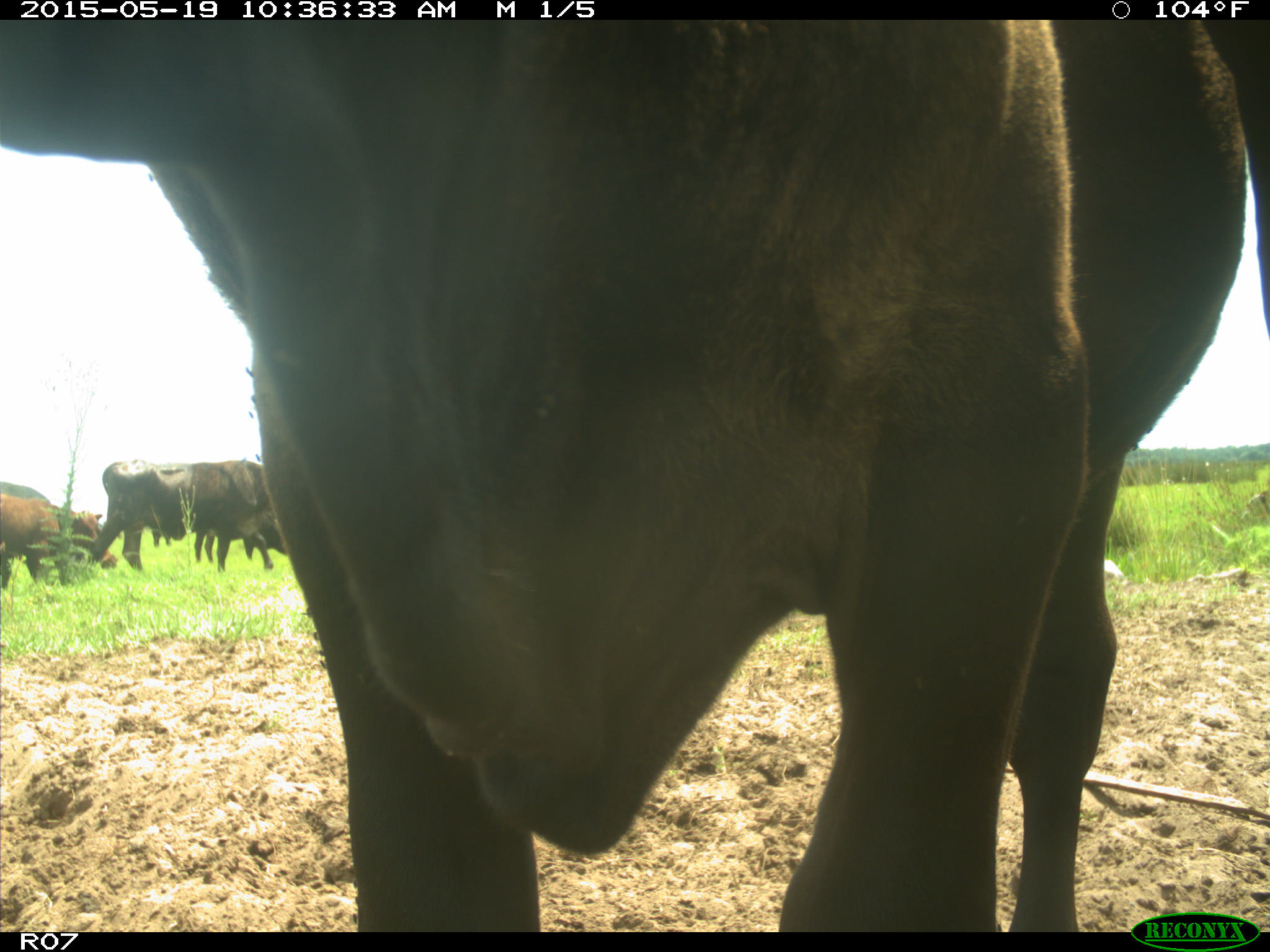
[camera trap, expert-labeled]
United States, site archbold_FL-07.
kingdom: Animalia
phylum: Chordata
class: Mammalia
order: Artiodactyla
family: Bovidae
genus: Bos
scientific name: Bos taurus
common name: domestic cow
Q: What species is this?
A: Bos taurus (domestic cow).